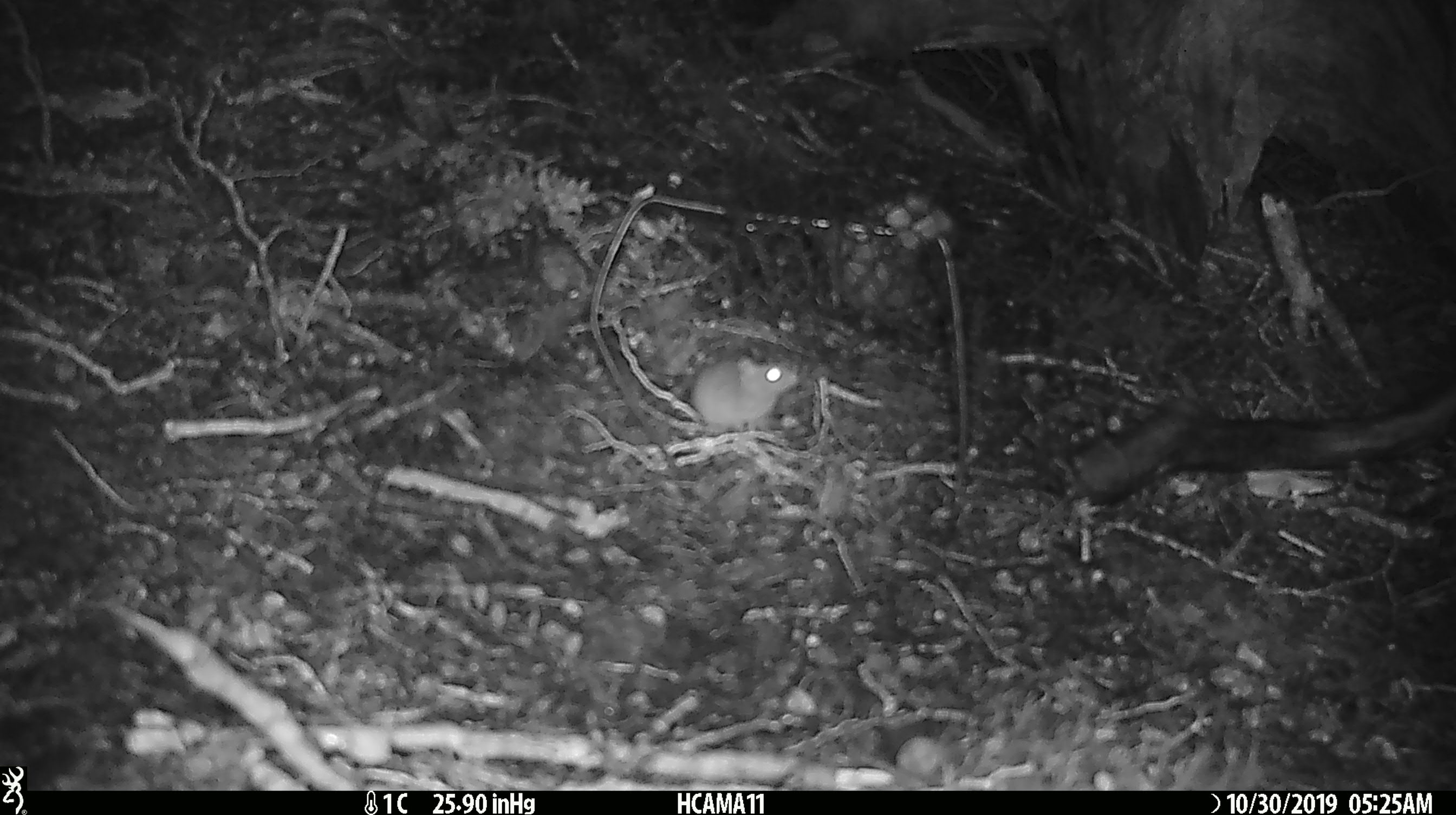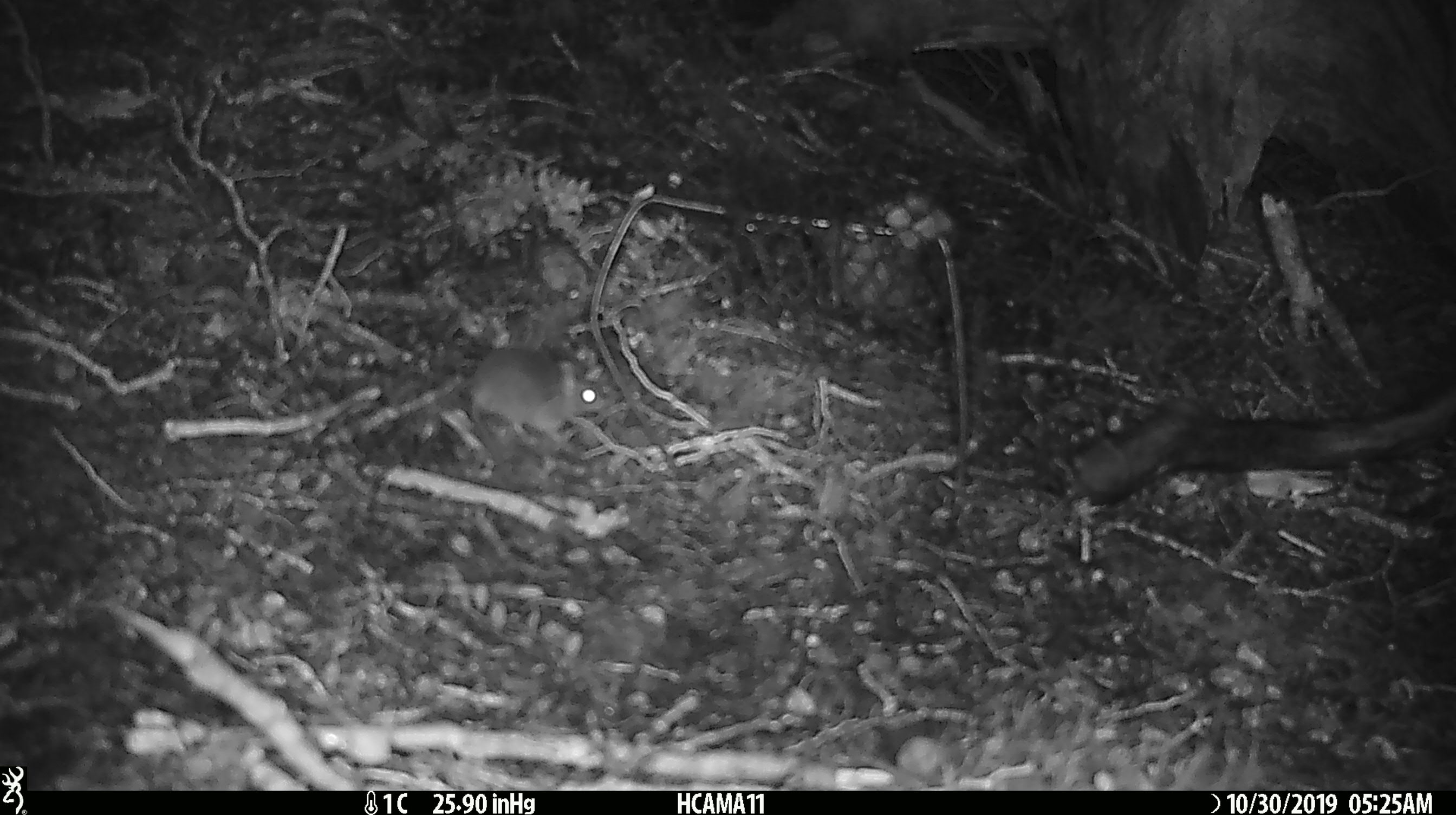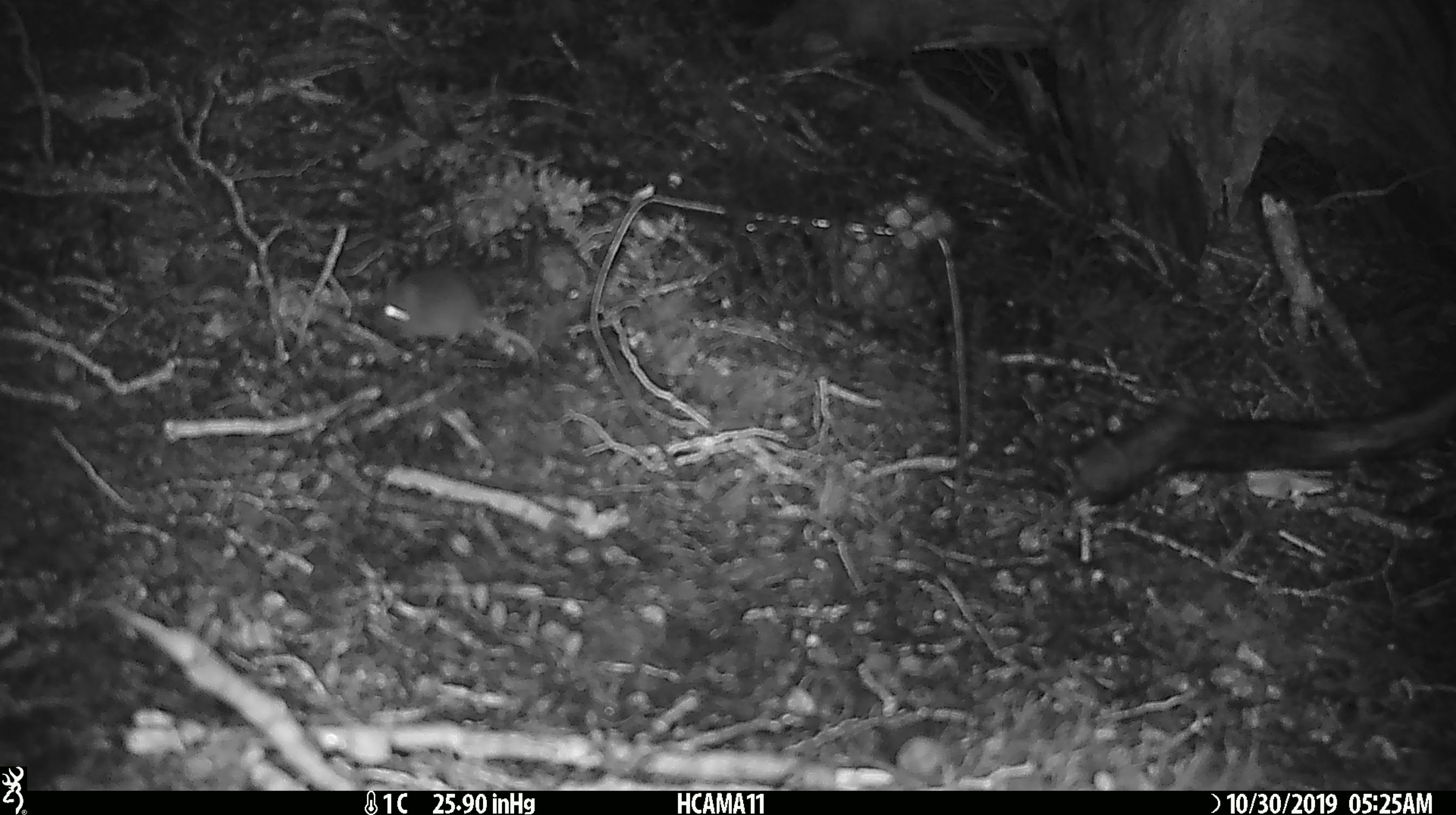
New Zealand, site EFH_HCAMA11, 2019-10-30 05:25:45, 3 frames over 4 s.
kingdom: Animalia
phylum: Chordata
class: Mammalia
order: Rodentia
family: Muridae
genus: Mus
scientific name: Mus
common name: mouse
Mouse (Mus).